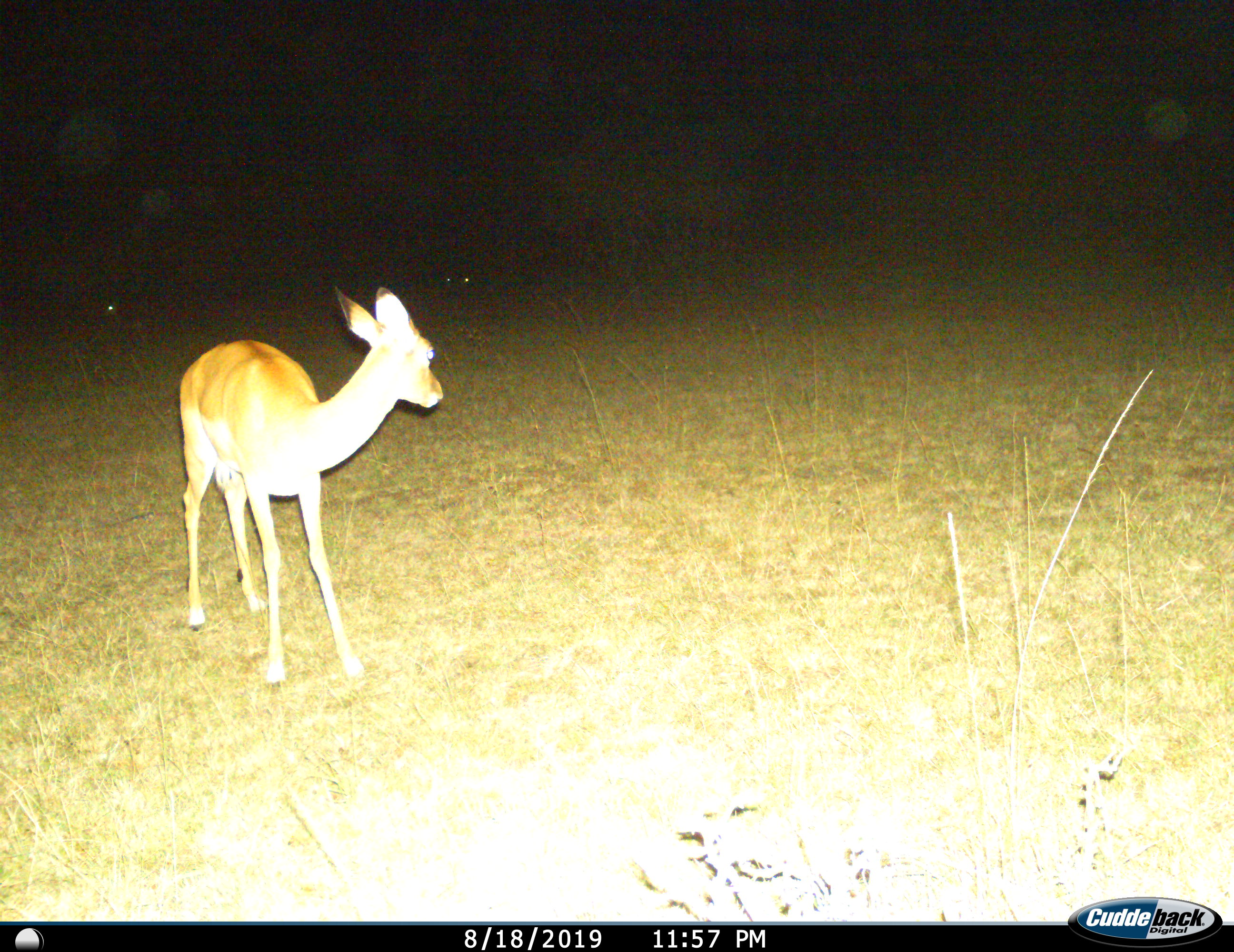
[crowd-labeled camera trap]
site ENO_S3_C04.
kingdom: Animalia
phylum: Chordata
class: Mammalia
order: Artiodactyla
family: Bovidae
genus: Aepyceros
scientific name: Aepyceros melampus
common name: impala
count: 1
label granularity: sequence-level